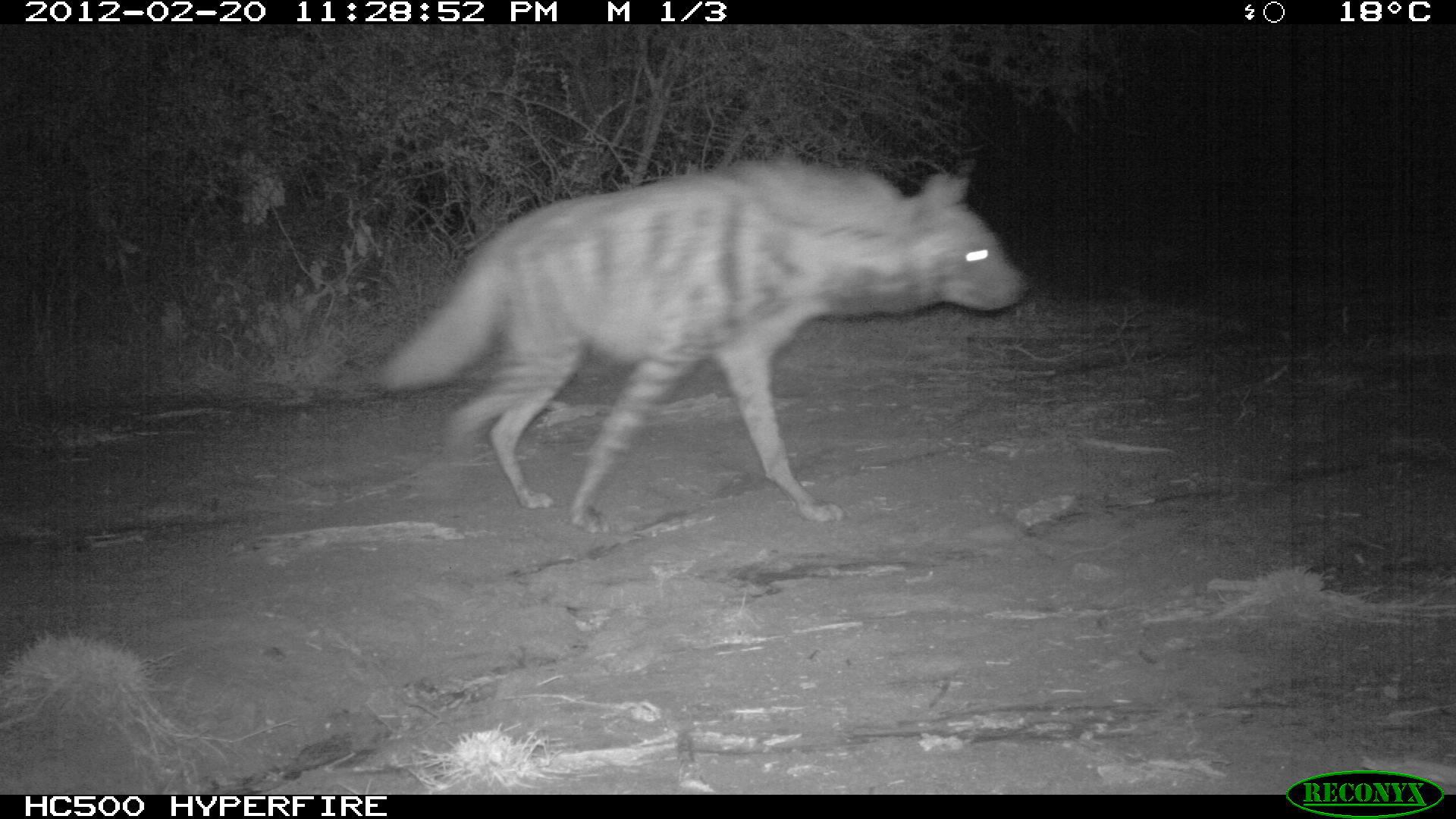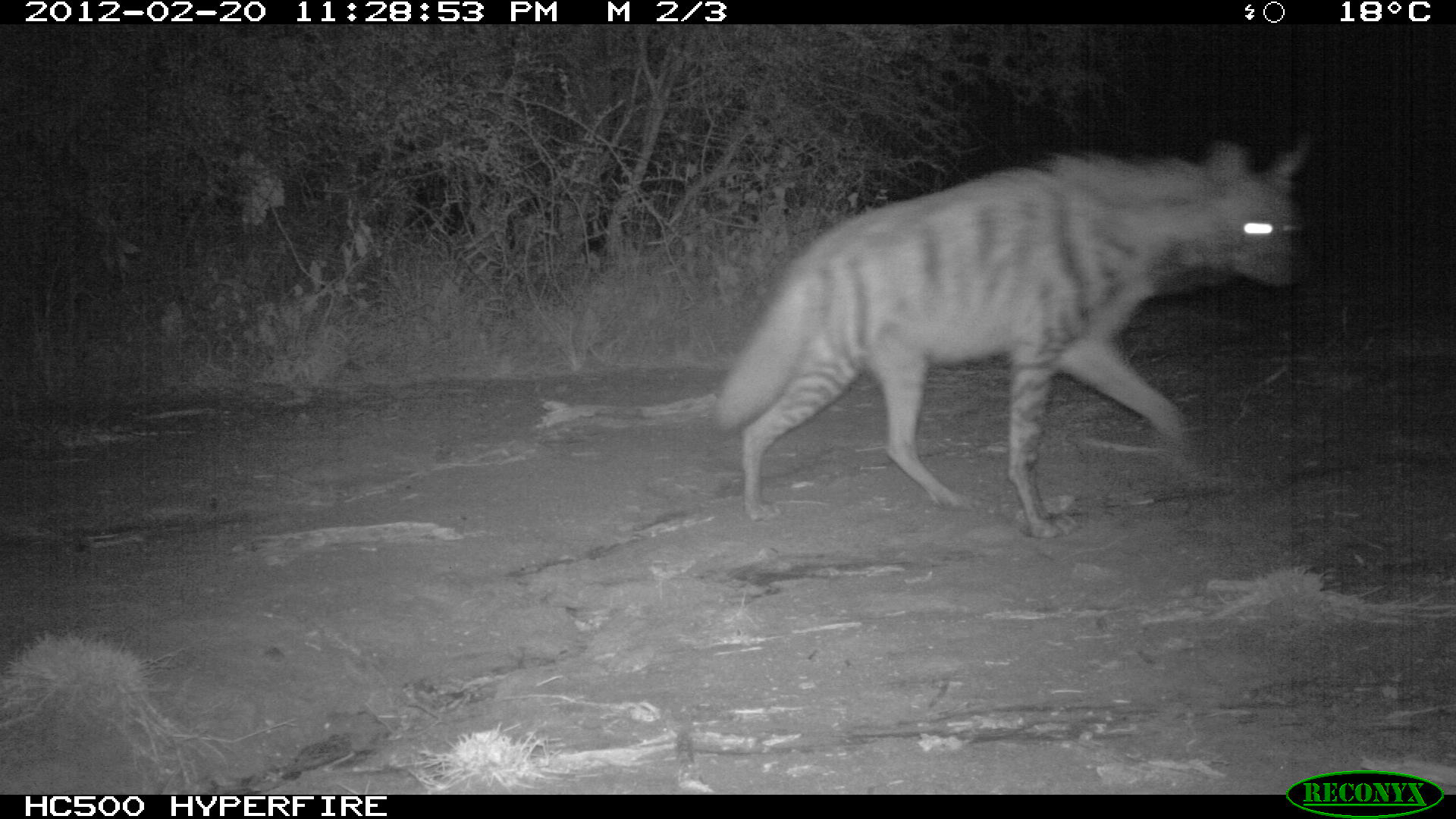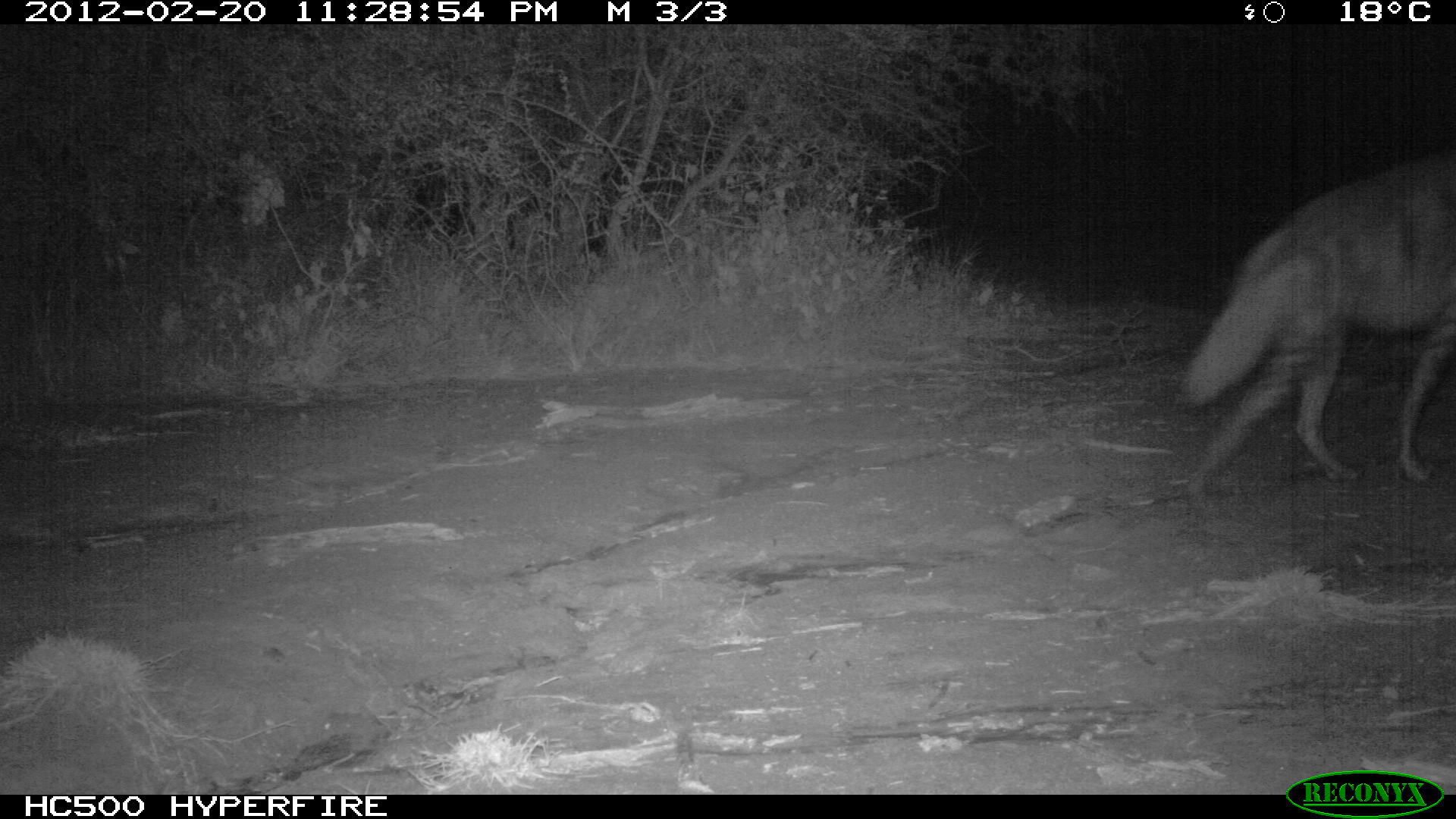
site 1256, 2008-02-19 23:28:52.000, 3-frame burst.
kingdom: Animalia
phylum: Chordata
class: Mammalia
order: Carnivora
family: Hyaenidae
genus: Hyaena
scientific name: Hyaena hyaena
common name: striped hyena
Hyaena hyaena (striped hyena), count 1.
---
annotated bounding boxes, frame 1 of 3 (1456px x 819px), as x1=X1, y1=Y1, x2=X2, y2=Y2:
hyaena hyaena: x1=368, y1=138, x2=1034, y2=541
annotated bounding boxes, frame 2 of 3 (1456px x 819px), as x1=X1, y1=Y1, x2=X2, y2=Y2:
hyaena hyaena: x1=702, y1=120, x2=1318, y2=544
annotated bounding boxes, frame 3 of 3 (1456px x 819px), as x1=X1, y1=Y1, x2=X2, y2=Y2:
hyaena hyaena: x1=1164, y1=141, x2=1456, y2=512